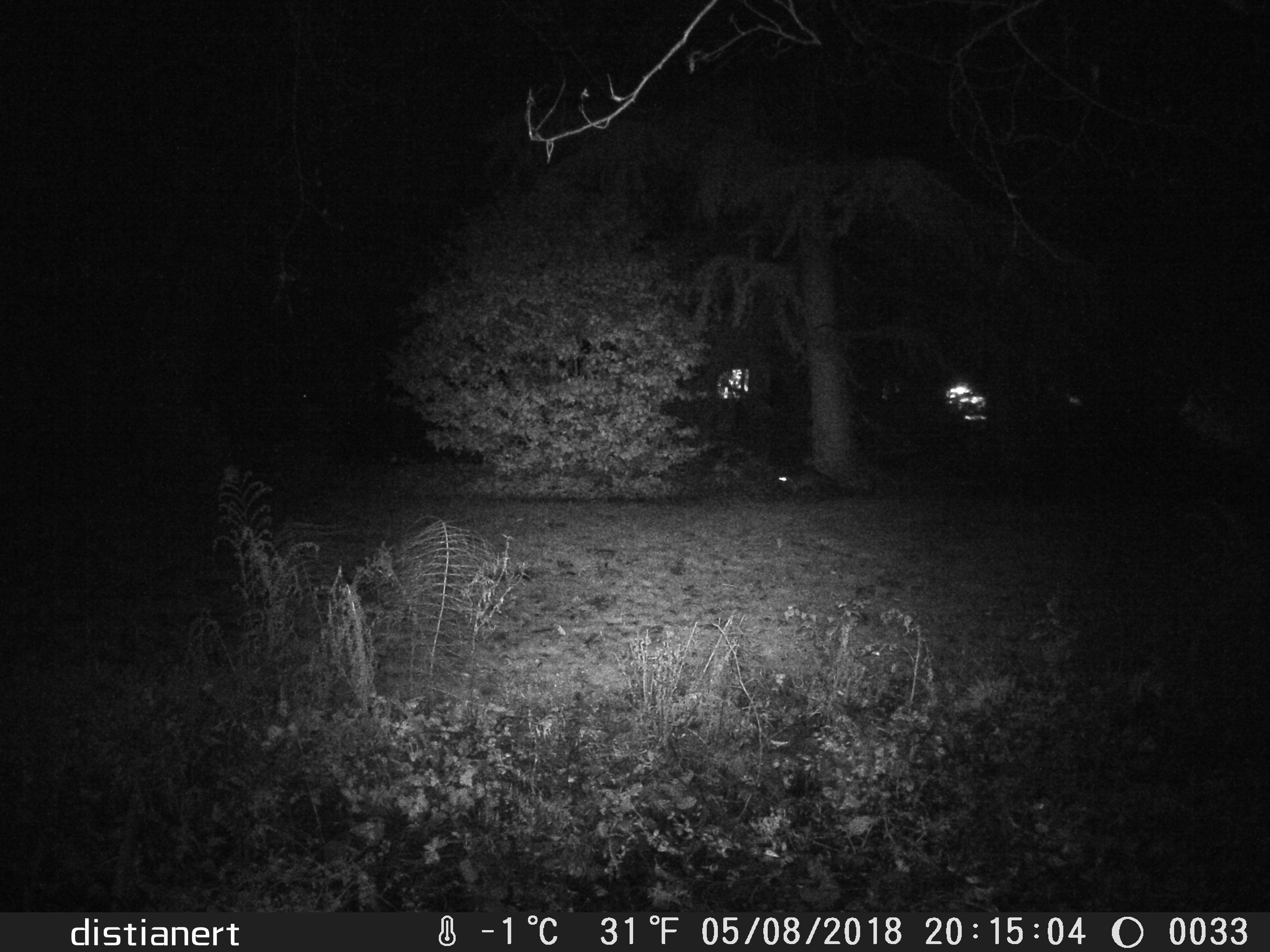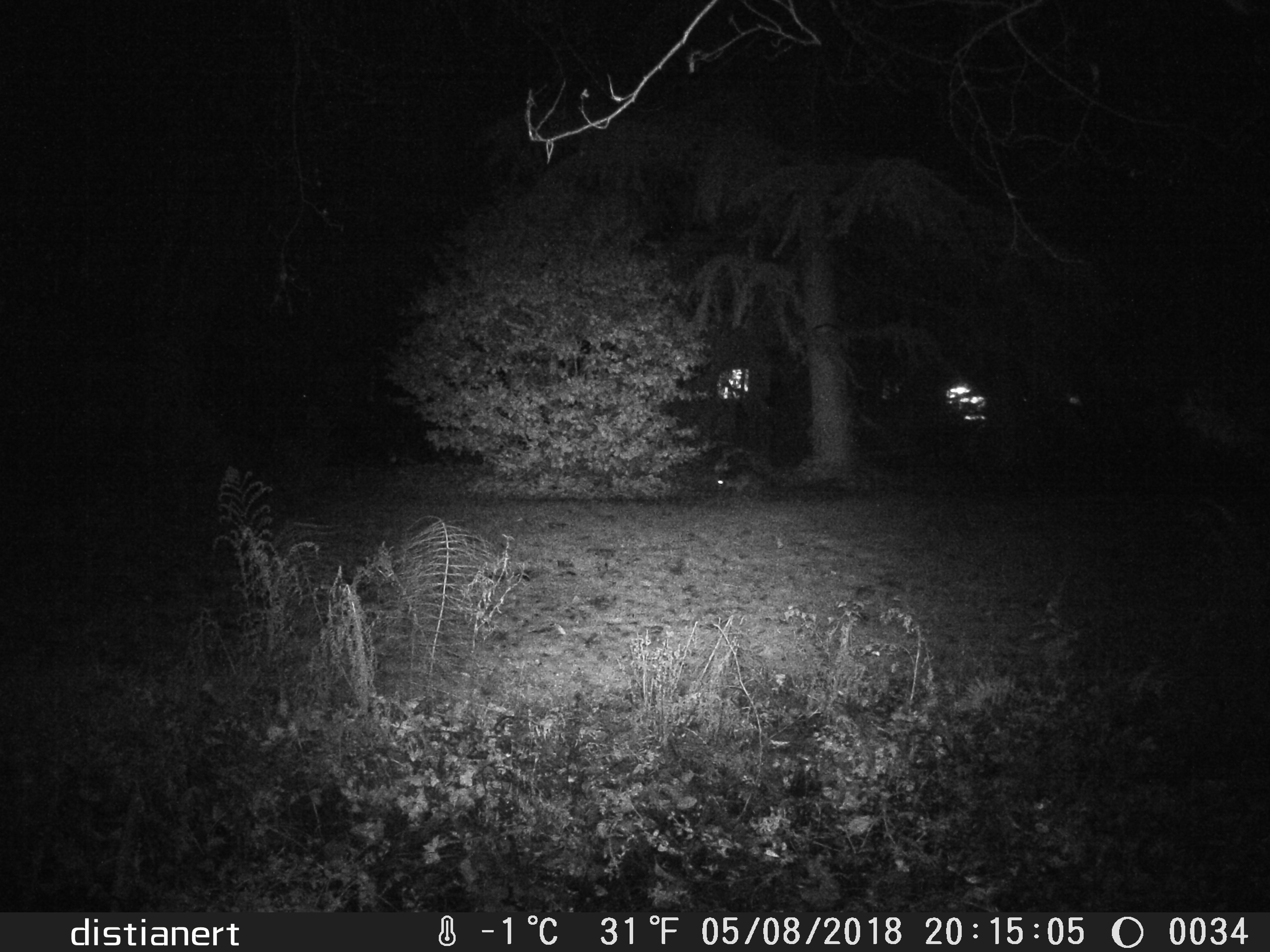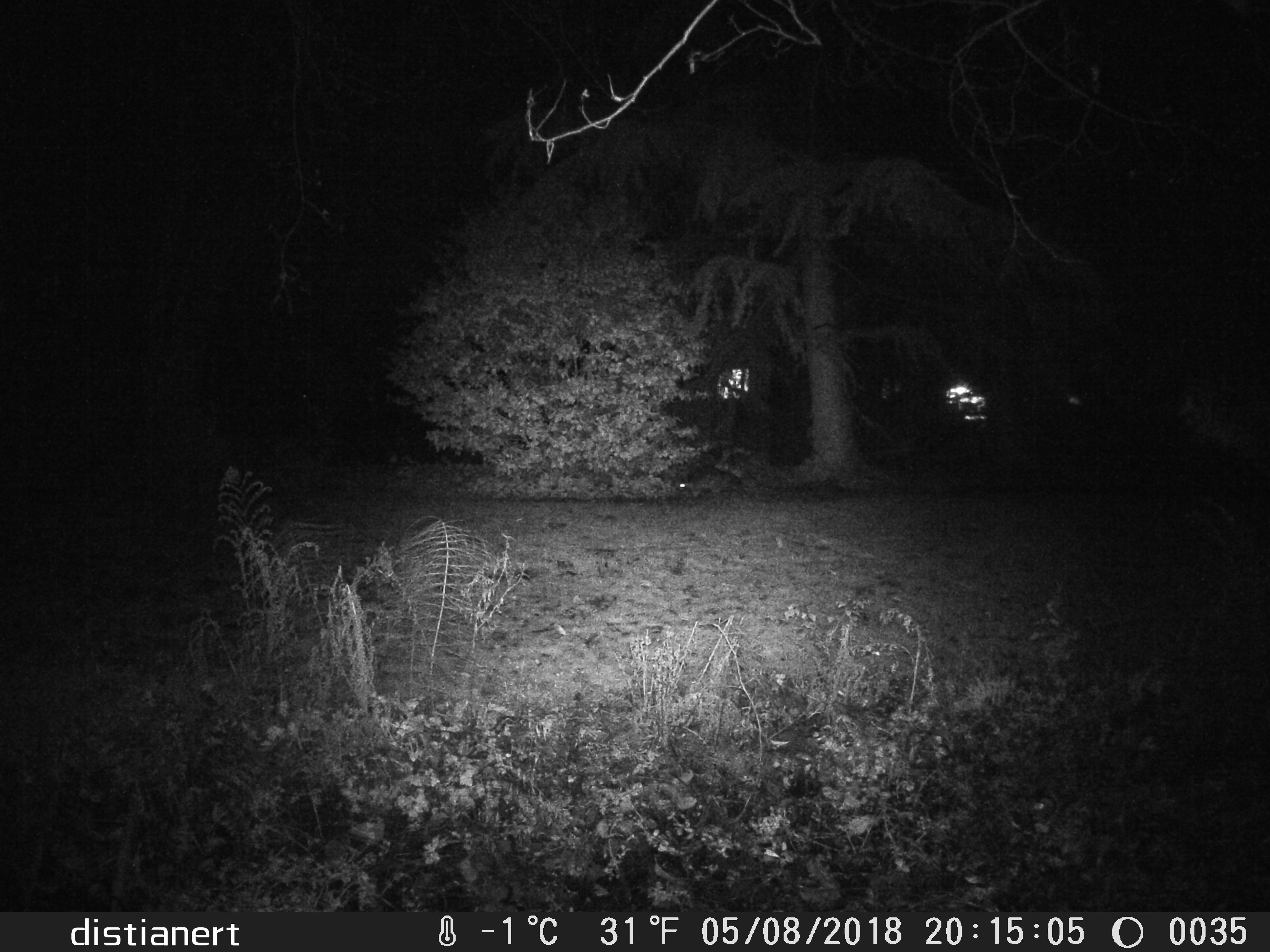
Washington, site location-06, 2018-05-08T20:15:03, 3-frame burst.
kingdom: Animalia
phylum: Chordata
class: Mammalia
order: Carnivora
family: Procyonidae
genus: Procyon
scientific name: Procyon lotor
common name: common raccoon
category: raccoon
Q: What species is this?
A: Raccoon (common raccoon) (Procyon lotor).